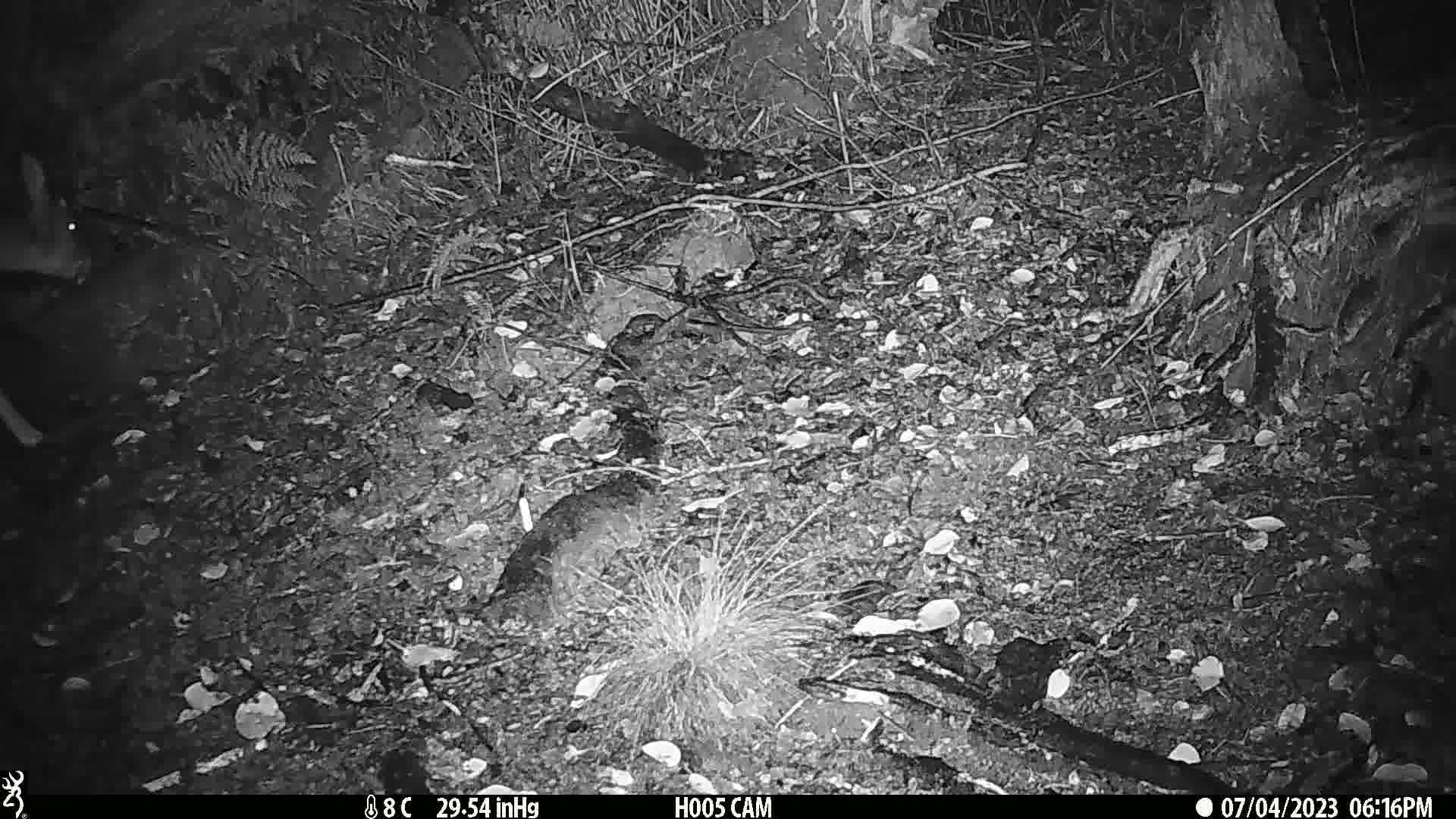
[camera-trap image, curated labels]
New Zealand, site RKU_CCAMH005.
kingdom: Animalia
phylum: Chordata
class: Mammalia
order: Artiodactyla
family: Cervidae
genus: Odocoileus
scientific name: Odocoileus virginianus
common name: white-tailed deer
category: white tailed deer